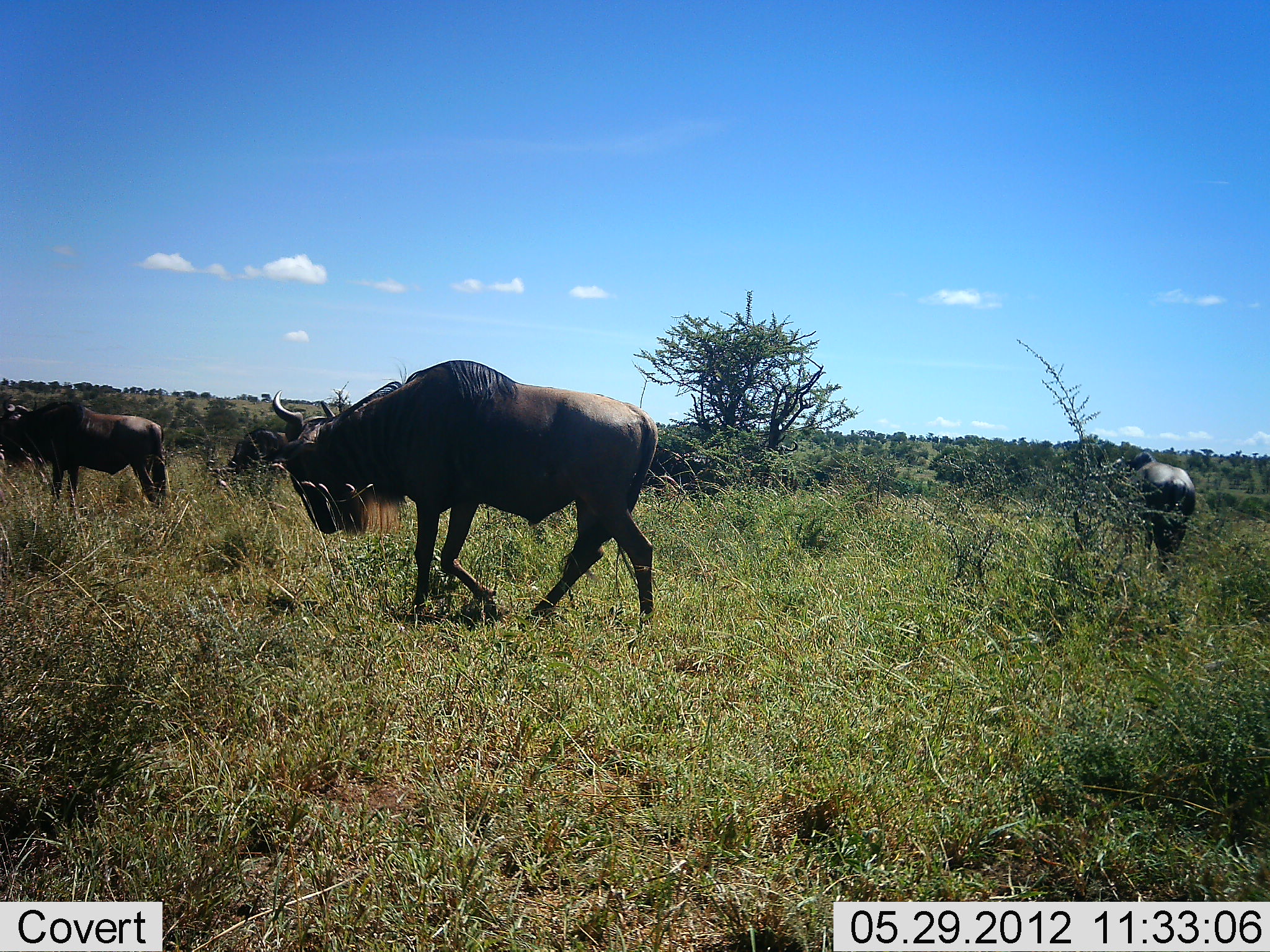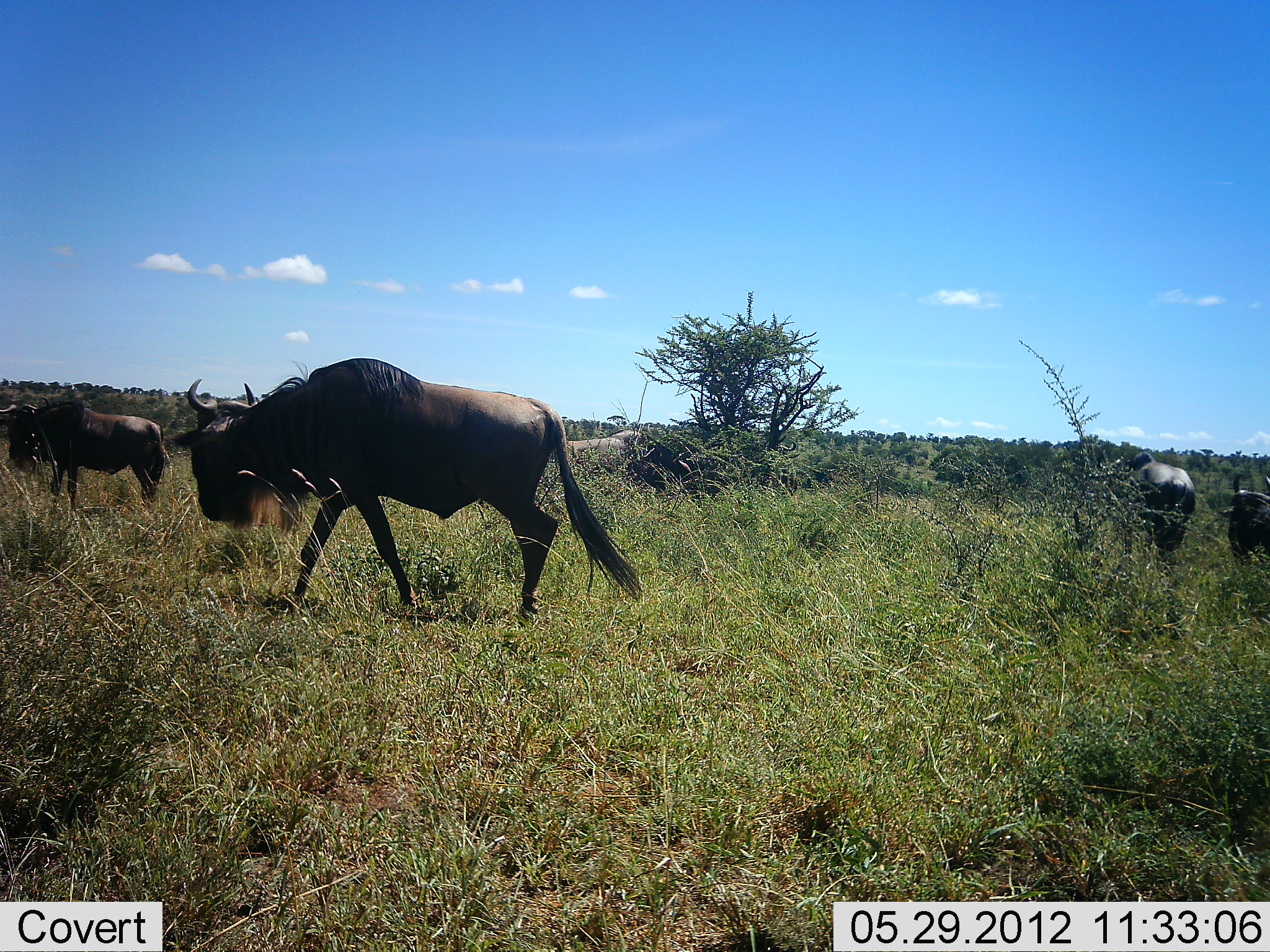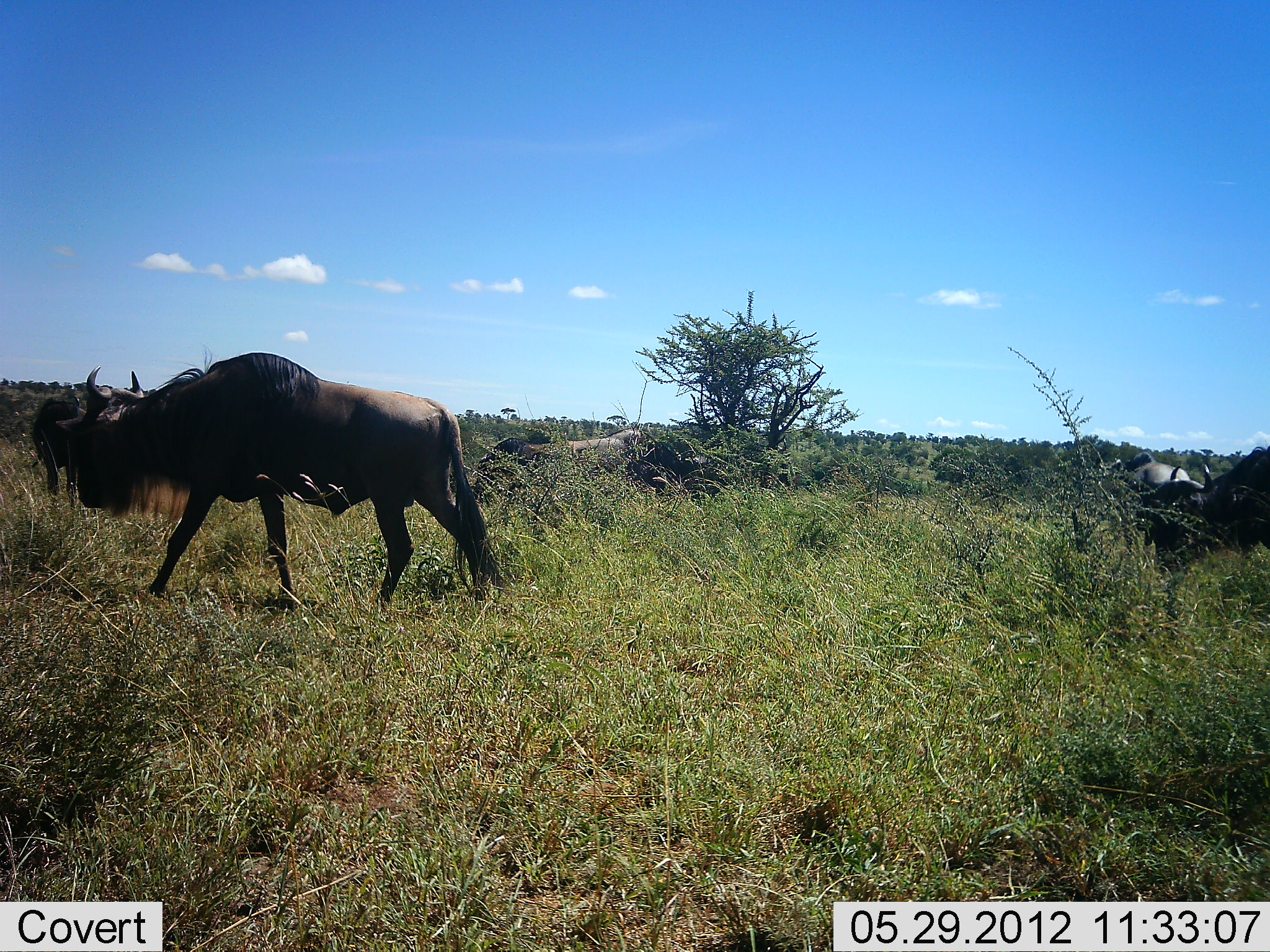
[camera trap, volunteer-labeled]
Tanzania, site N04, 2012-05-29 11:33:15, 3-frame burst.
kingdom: Animalia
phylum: Chordata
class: Mammalia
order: Artiodactyla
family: Bovidae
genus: Connochaetes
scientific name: Connochaetes taurinus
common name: blue wildebeest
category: wildebeest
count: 5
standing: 70%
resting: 0%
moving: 90%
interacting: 0%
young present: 0%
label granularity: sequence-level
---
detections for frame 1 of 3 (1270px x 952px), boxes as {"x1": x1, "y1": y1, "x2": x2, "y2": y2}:
animal: {"x1": 268, "y1": 358, "x2": 660, "y2": 655}; {"x1": 0, "y1": 397, "x2": 170, "y2": 507}; {"x1": 1125, "y1": 450, "x2": 1196, "y2": 581}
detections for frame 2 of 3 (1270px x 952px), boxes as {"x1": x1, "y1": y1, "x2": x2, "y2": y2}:
animal: {"x1": 175, "y1": 355, "x2": 643, "y2": 632}; {"x1": 0, "y1": 397, "x2": 170, "y2": 507}; {"x1": 1125, "y1": 450, "x2": 1196, "y2": 581}; {"x1": 1218, "y1": 473, "x2": 1270, "y2": 566}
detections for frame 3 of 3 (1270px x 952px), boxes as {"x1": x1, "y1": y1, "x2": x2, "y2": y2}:
animal: {"x1": 56, "y1": 350, "x2": 506, "y2": 612}; {"x1": 1093, "y1": 450, "x2": 1205, "y2": 630}; {"x1": 1139, "y1": 446, "x2": 1270, "y2": 569}